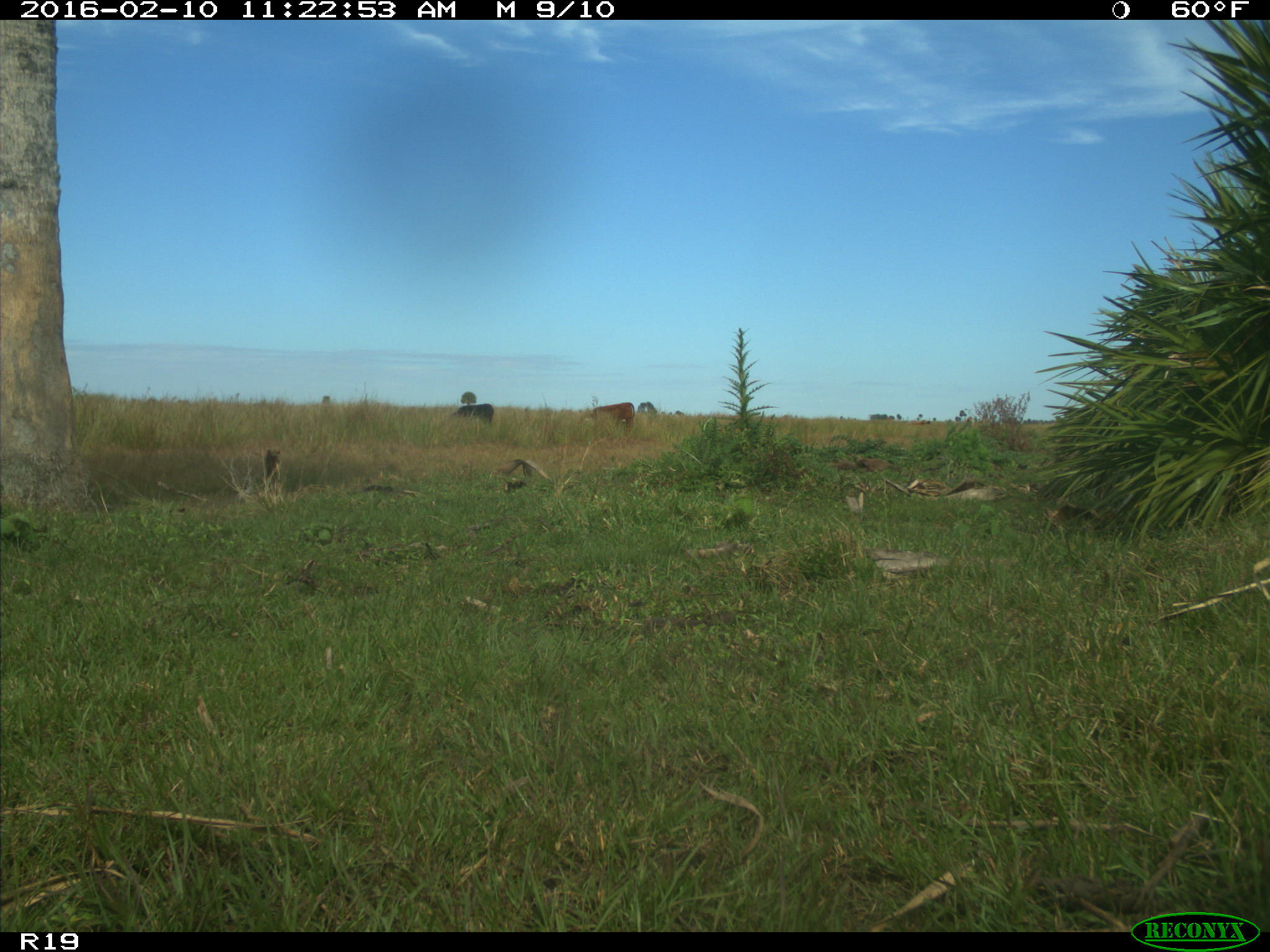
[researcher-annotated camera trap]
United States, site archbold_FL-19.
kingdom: Animalia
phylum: Chordata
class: Mammalia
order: Artiodactyla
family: Bovidae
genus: Bos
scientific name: Bos taurus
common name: domestic cow